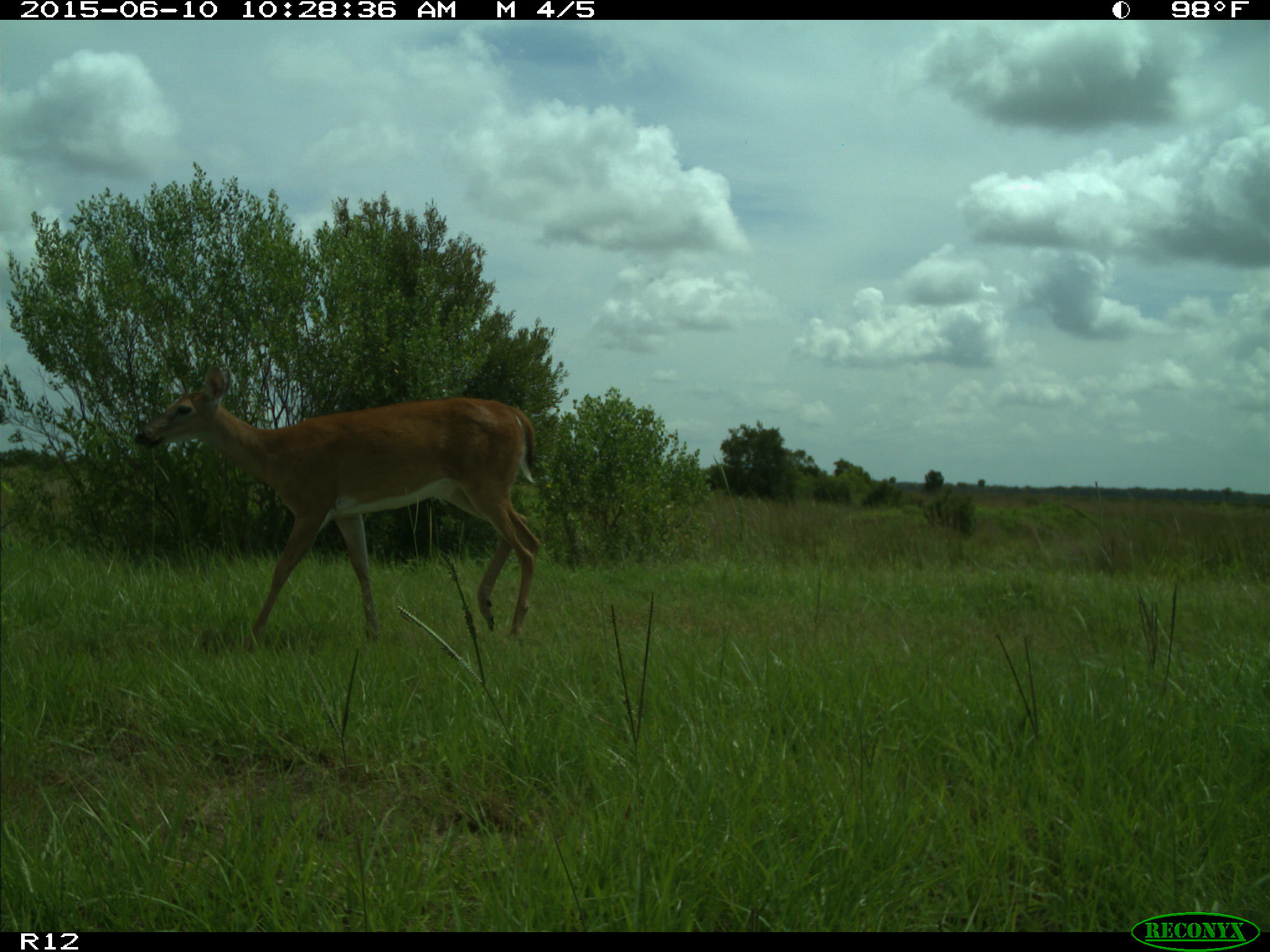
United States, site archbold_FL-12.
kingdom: Animalia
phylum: Chordata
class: Mammalia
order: Artiodactyla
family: Cervidae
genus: Odocoileus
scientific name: Odocoileus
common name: deer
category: unidentified deer